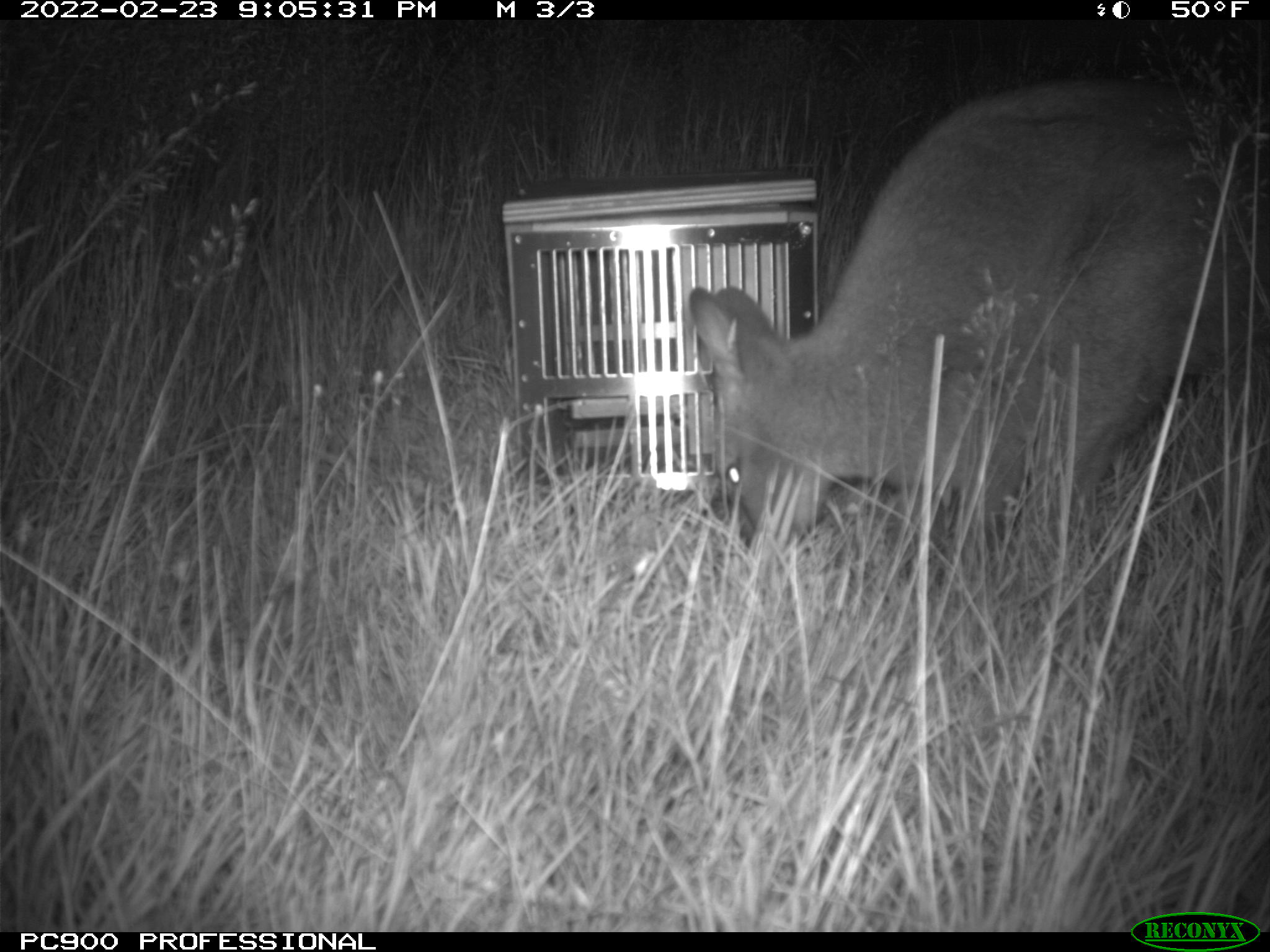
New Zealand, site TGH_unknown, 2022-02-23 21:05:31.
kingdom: Animalia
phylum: Chordata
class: Mammalia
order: Diprotodontia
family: Macropodidae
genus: Notamacropus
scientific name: Notamacropus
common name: wallaby